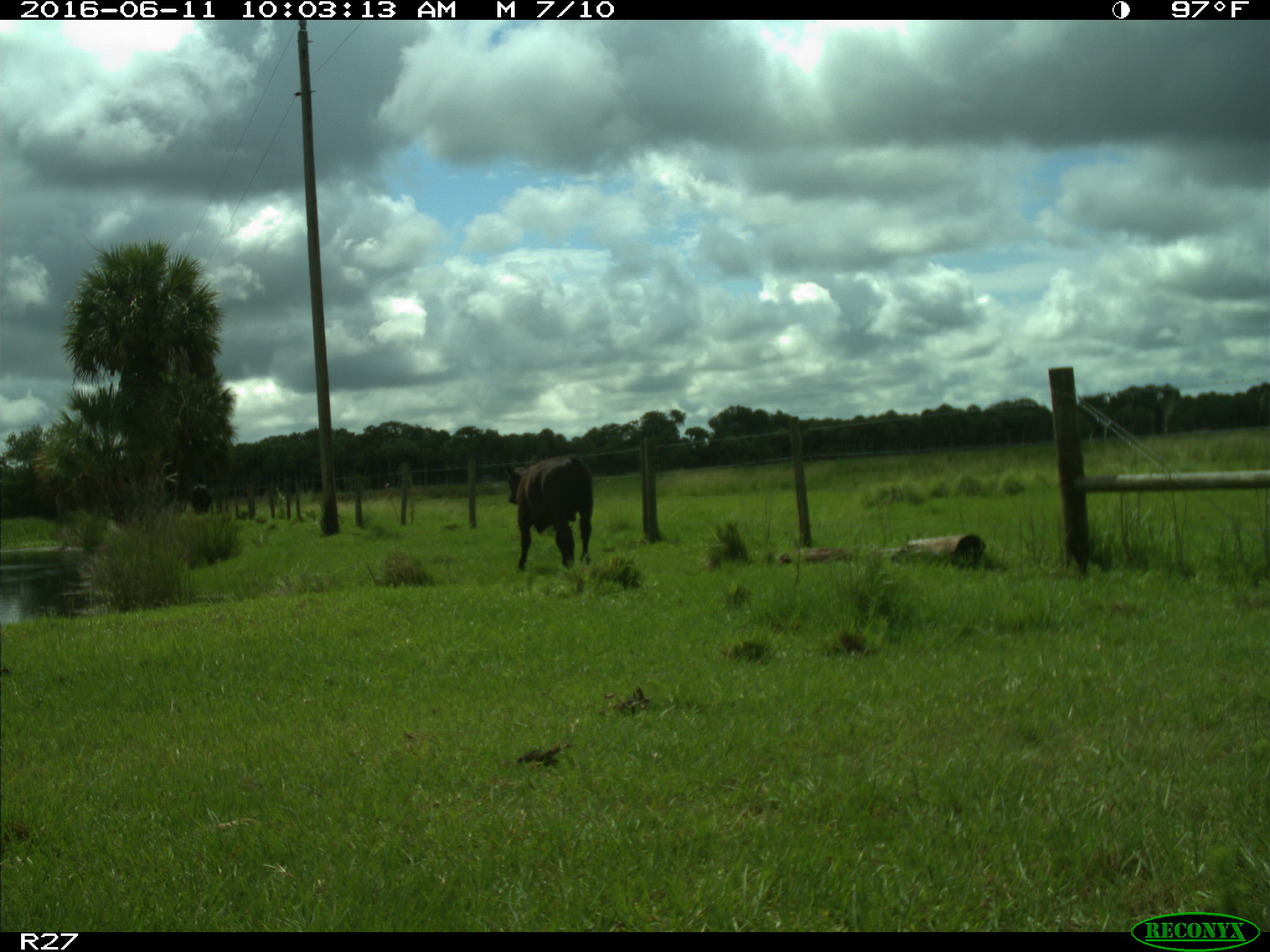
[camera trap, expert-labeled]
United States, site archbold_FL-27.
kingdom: Animalia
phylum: Chordata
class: Mammalia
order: Artiodactyla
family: Bovidae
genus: Bos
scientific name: Bos taurus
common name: domestic cow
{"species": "Bos taurus (domestic cow)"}